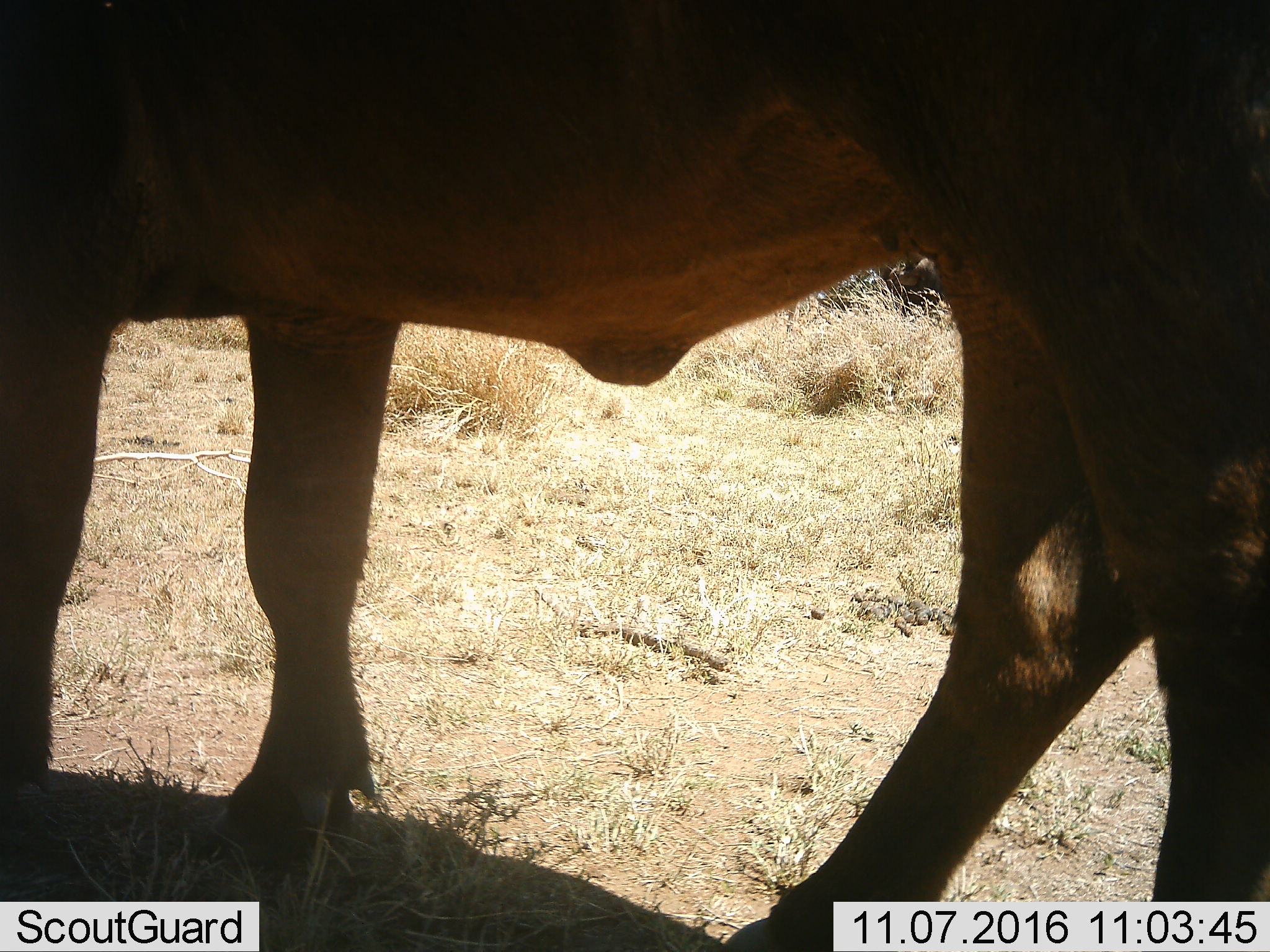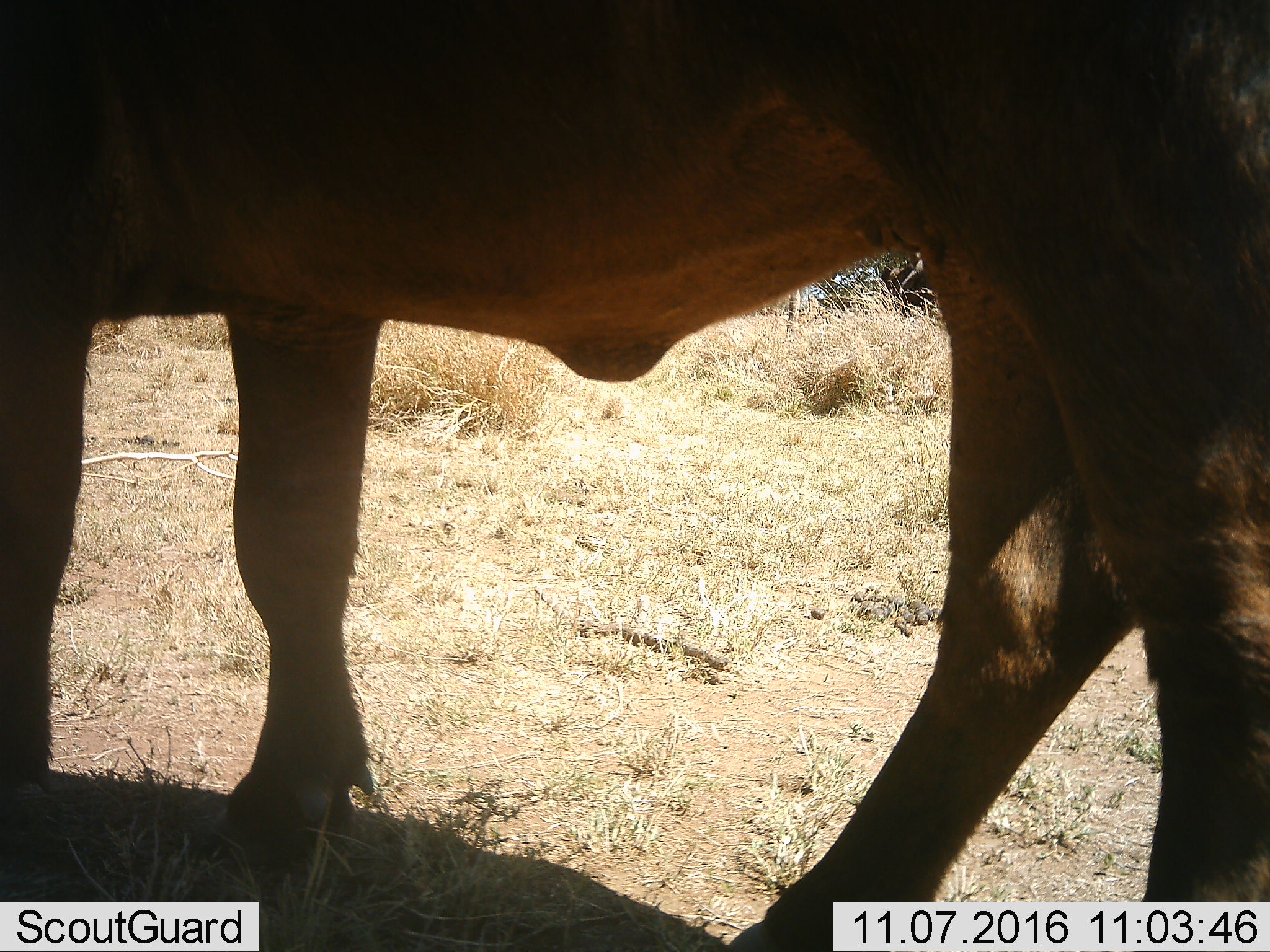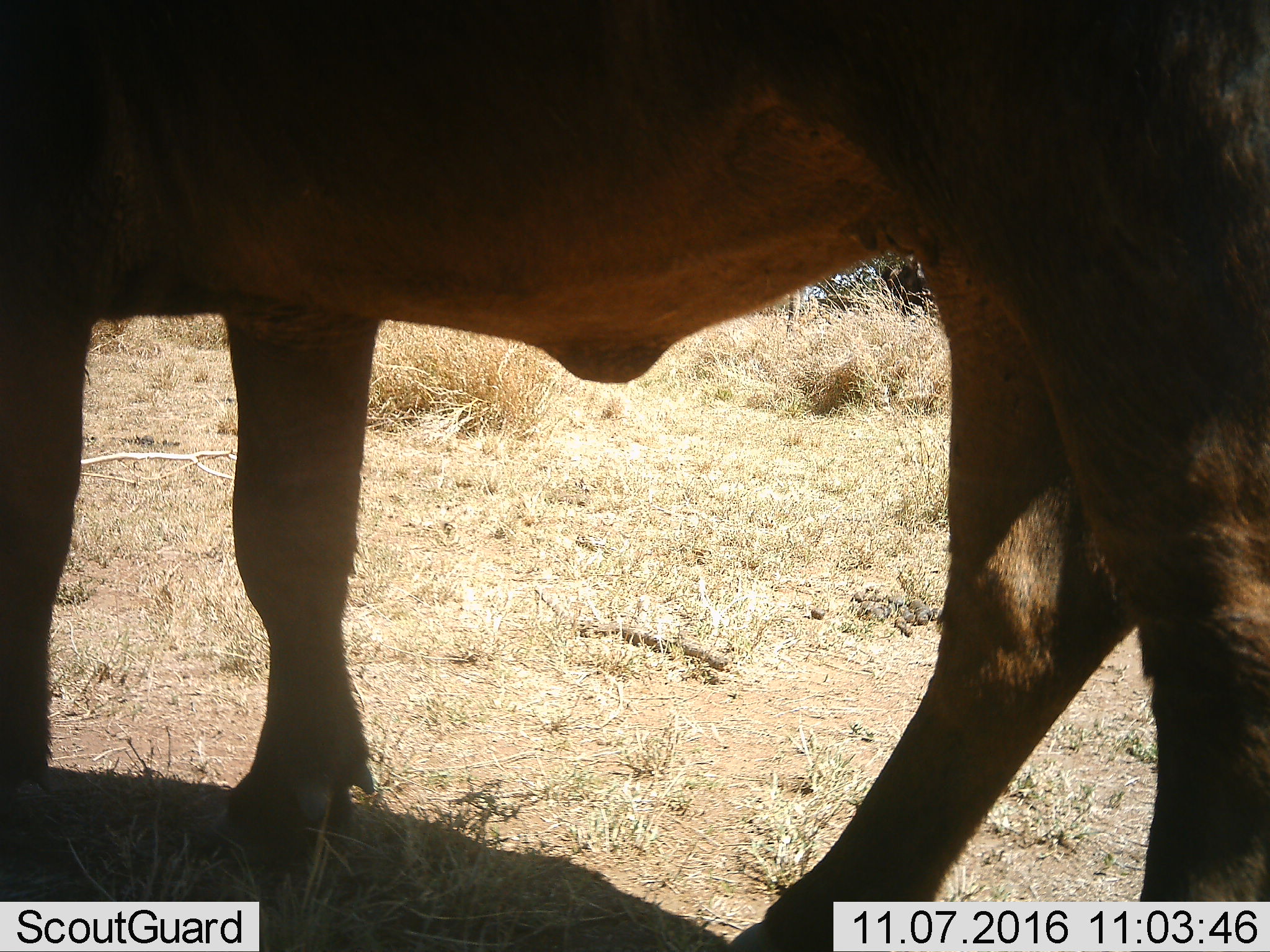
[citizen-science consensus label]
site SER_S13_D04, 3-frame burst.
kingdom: Animalia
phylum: Chordata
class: Mammalia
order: Artiodactyla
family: Bovidae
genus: Syncerus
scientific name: Syncerus caffer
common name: african buffalo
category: buffalo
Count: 1.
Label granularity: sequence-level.